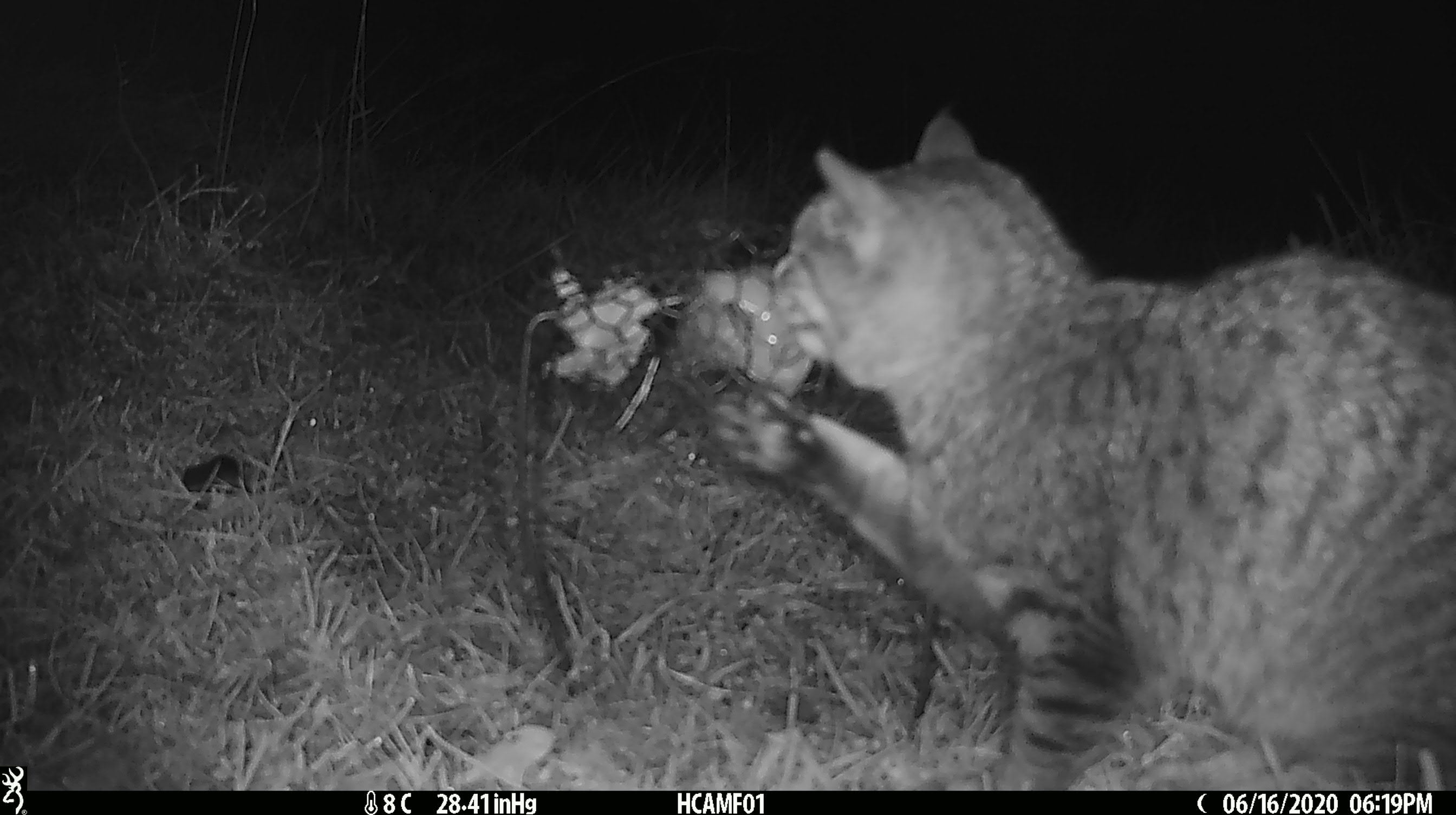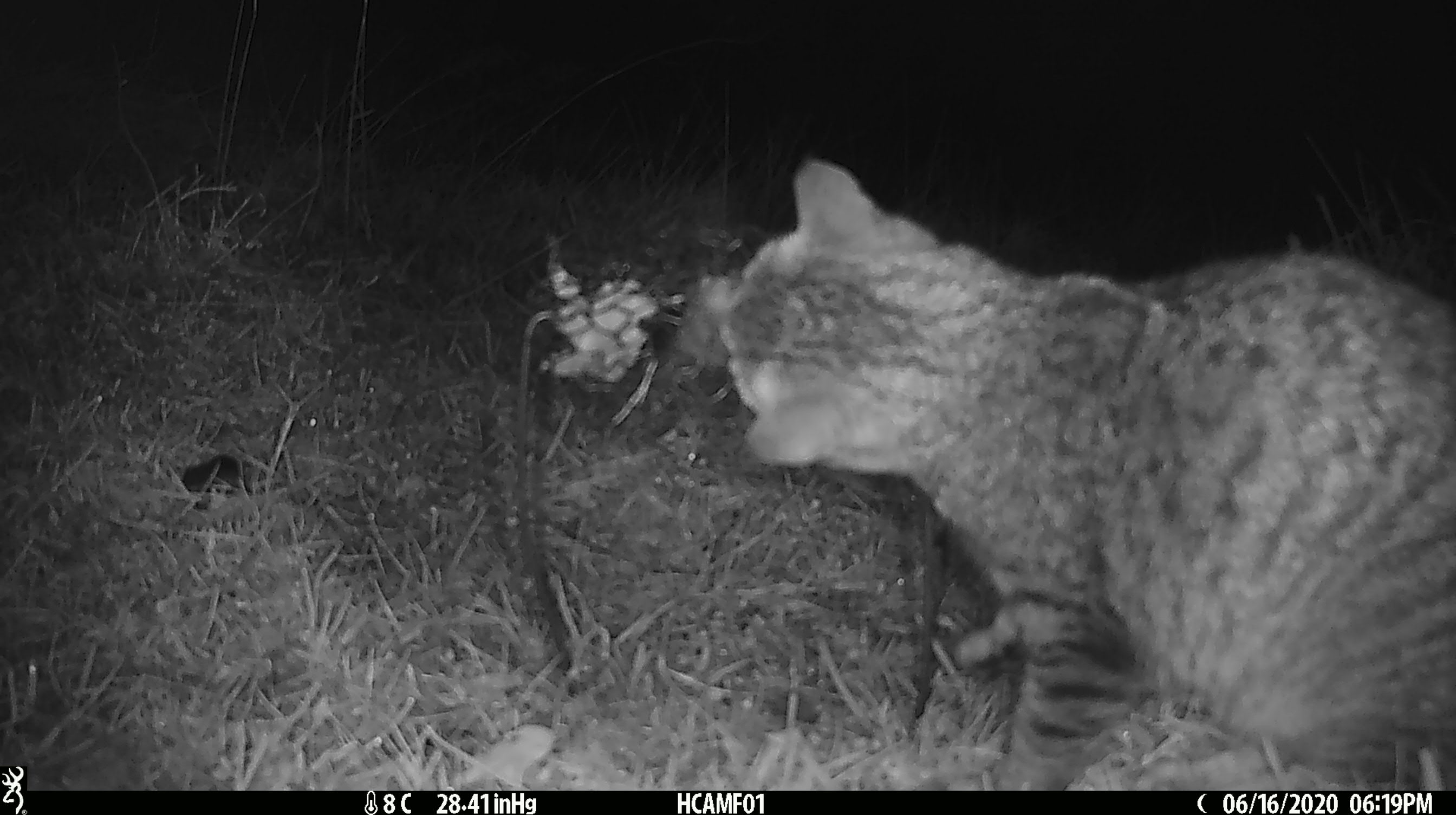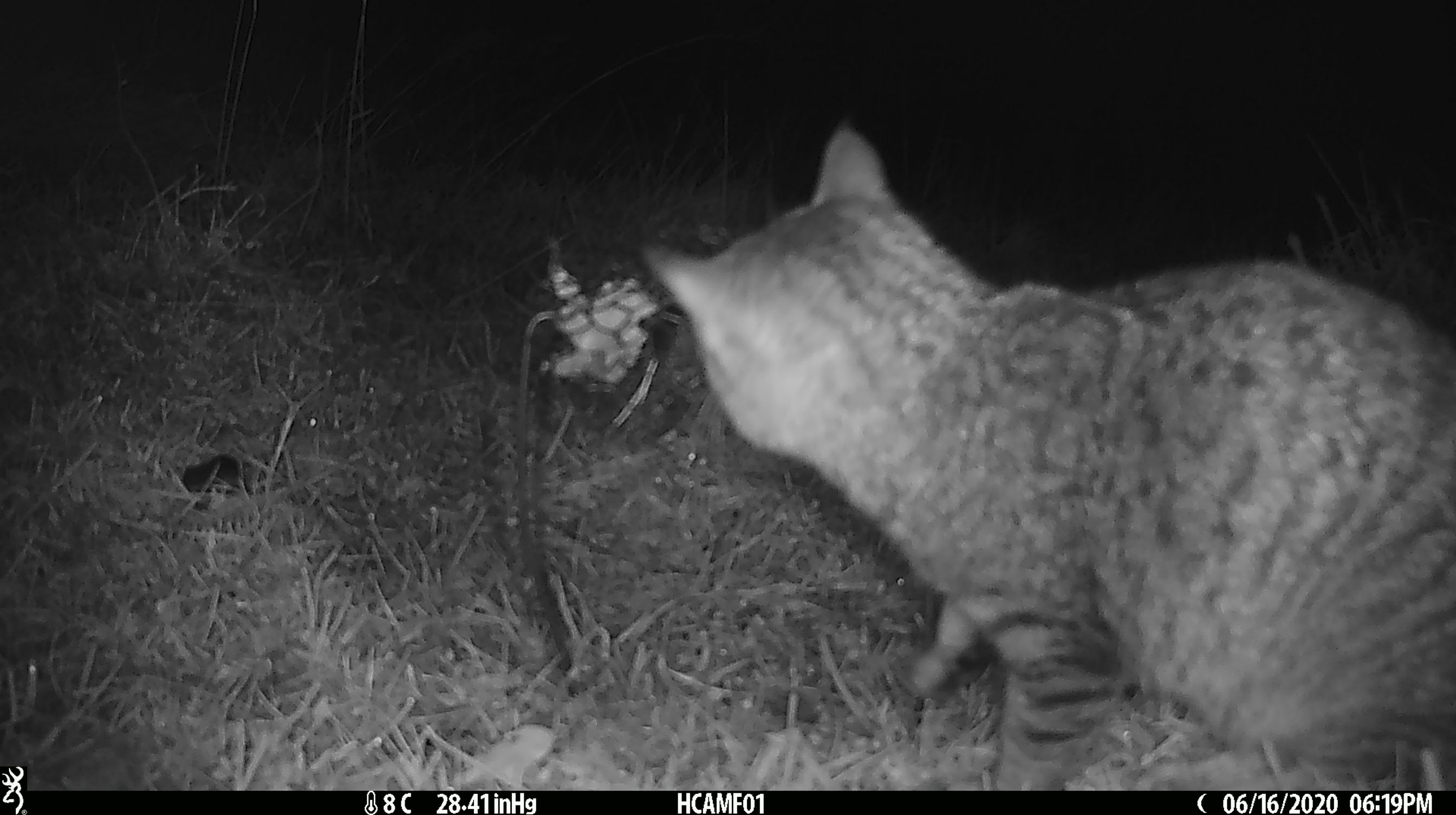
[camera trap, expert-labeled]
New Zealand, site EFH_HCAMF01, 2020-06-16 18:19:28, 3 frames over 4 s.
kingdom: Animalia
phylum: Chordata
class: Mammalia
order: Carnivora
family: Felidae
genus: Felis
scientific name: Felis catus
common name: domestic cat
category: cat